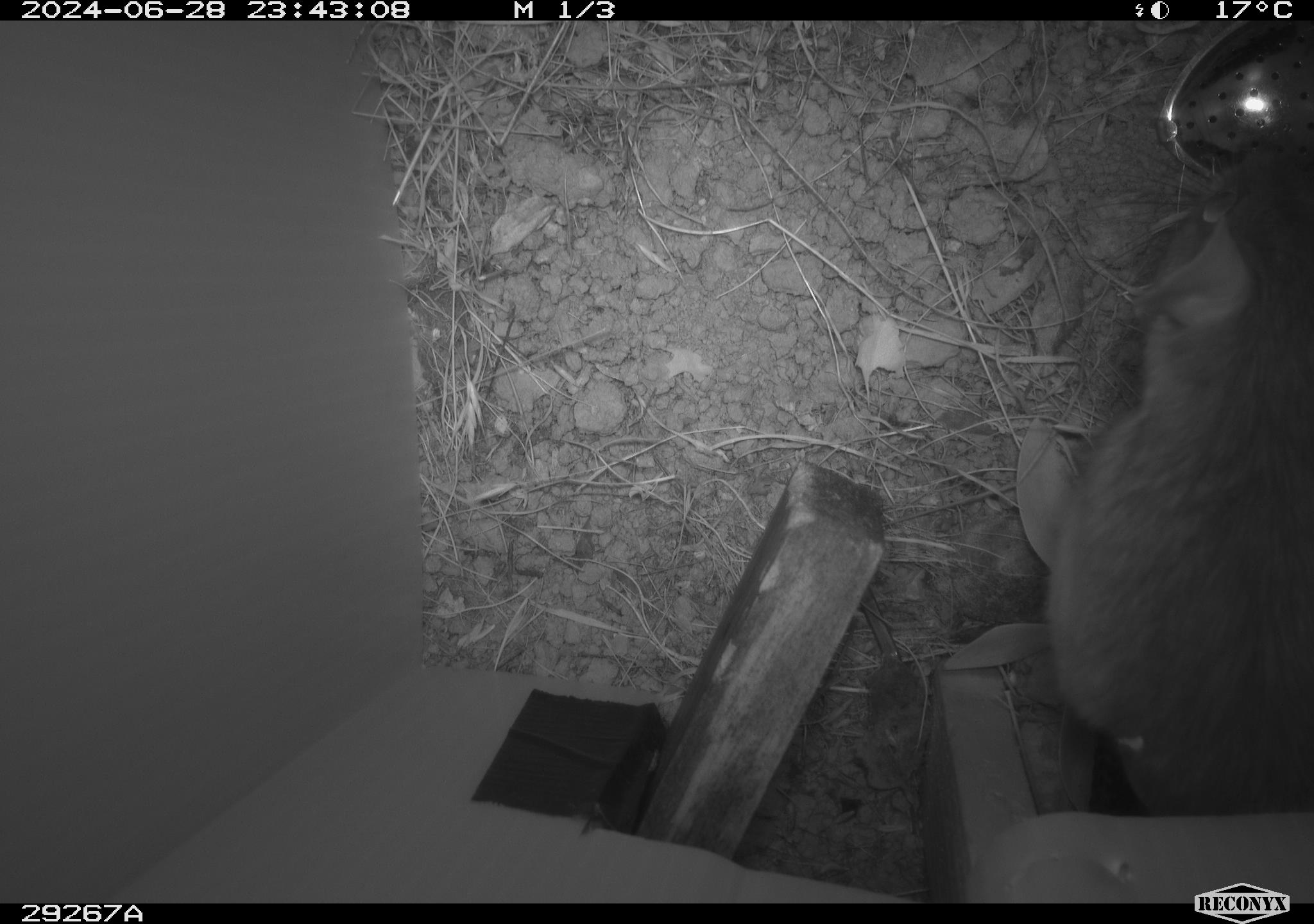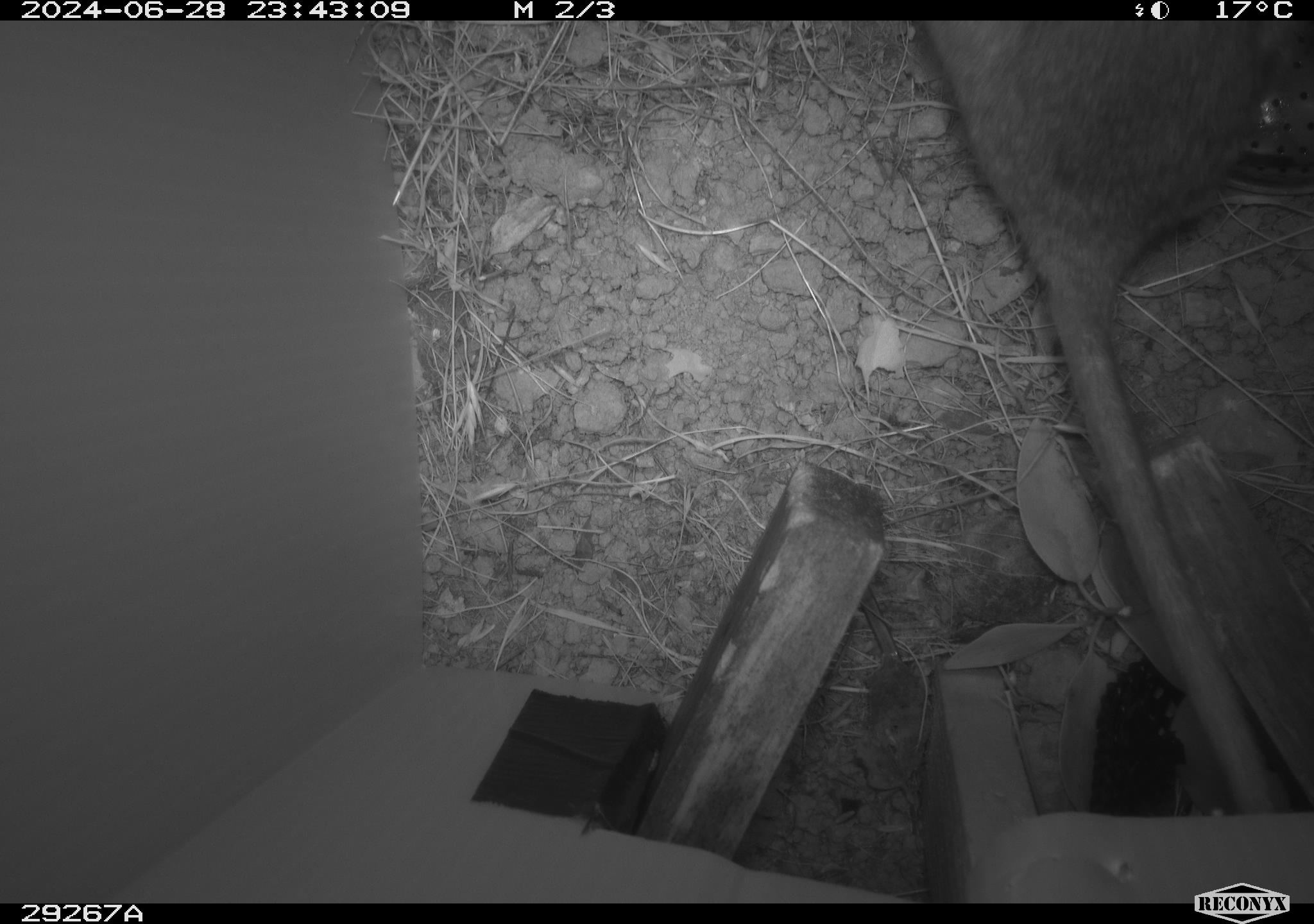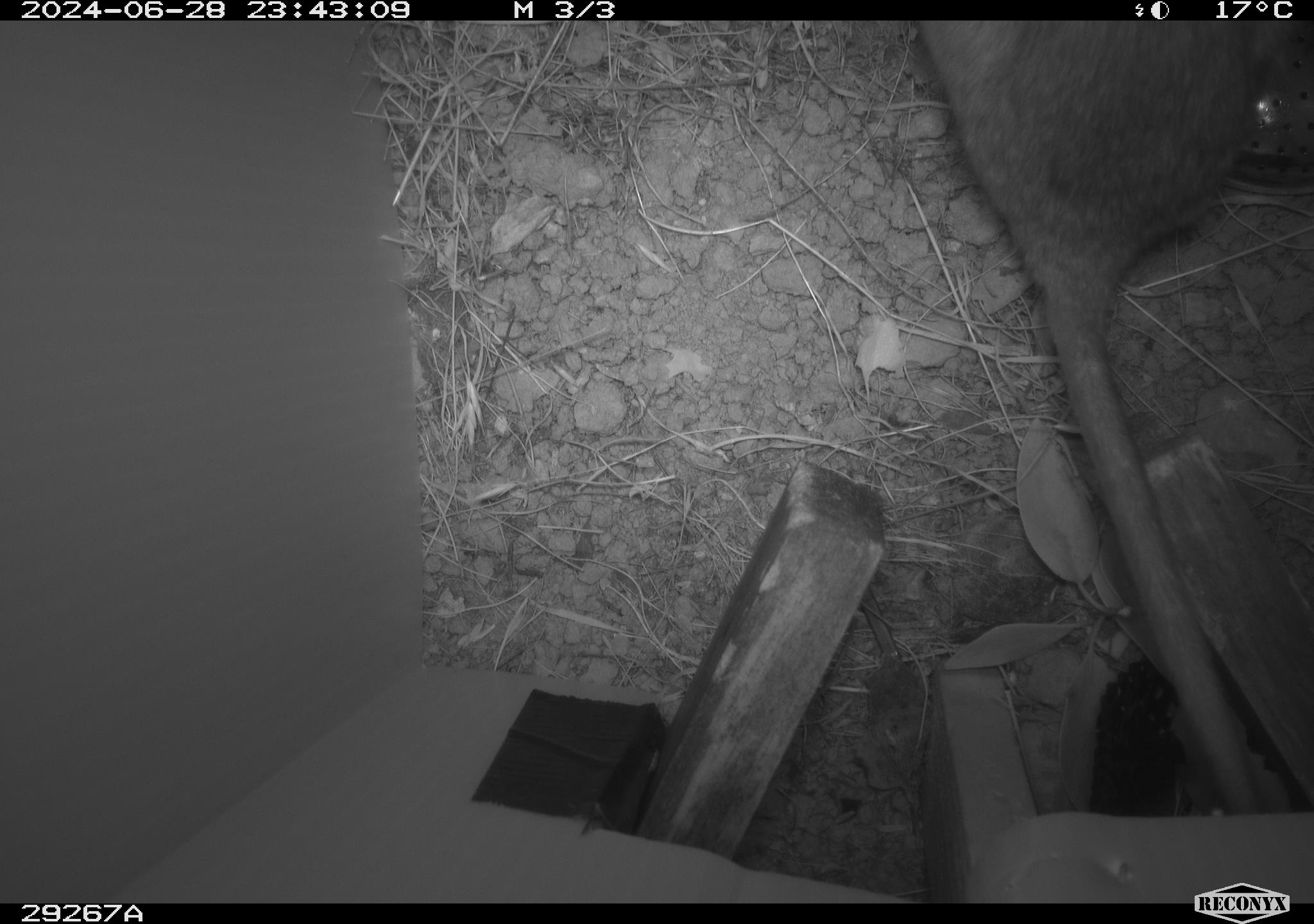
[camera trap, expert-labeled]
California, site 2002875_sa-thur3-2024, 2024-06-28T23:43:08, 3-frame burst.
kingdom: Animalia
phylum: Chordata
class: Mammalia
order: Rodentia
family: Cricetidae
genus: Neotoma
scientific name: Neotoma fuscipes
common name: dusky-footed woodrat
Dusky-footed woodrat (Neotoma fuscipes).